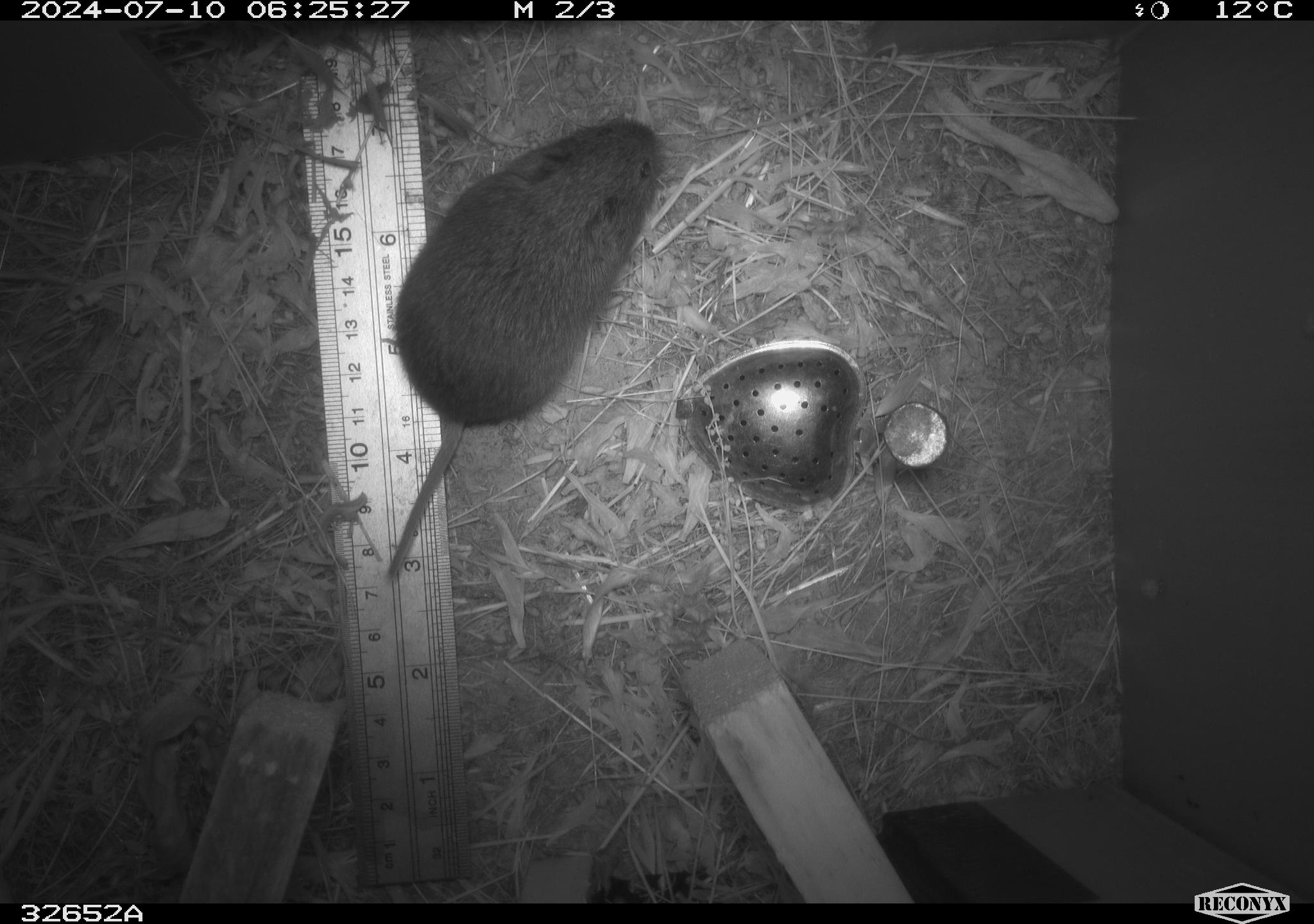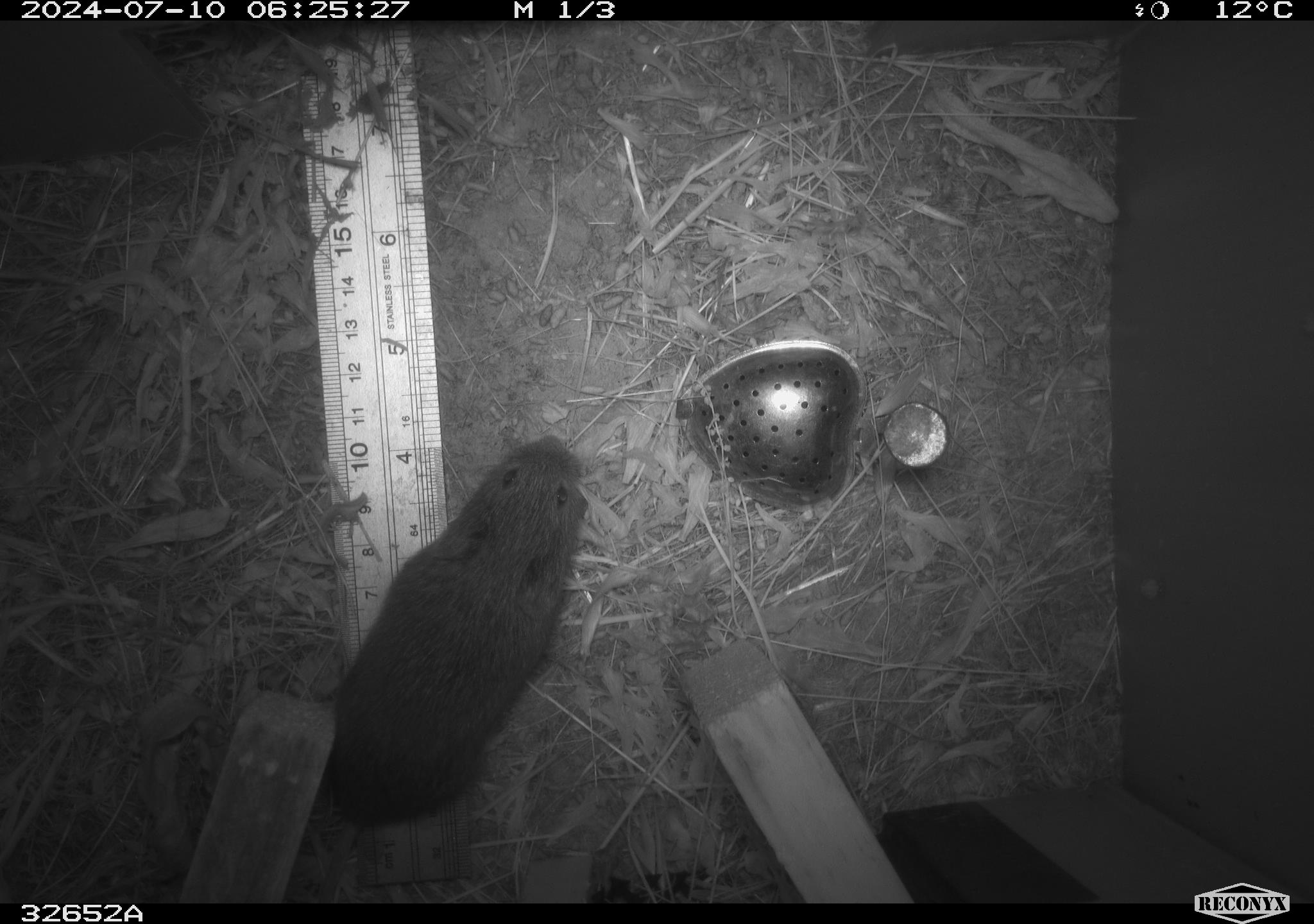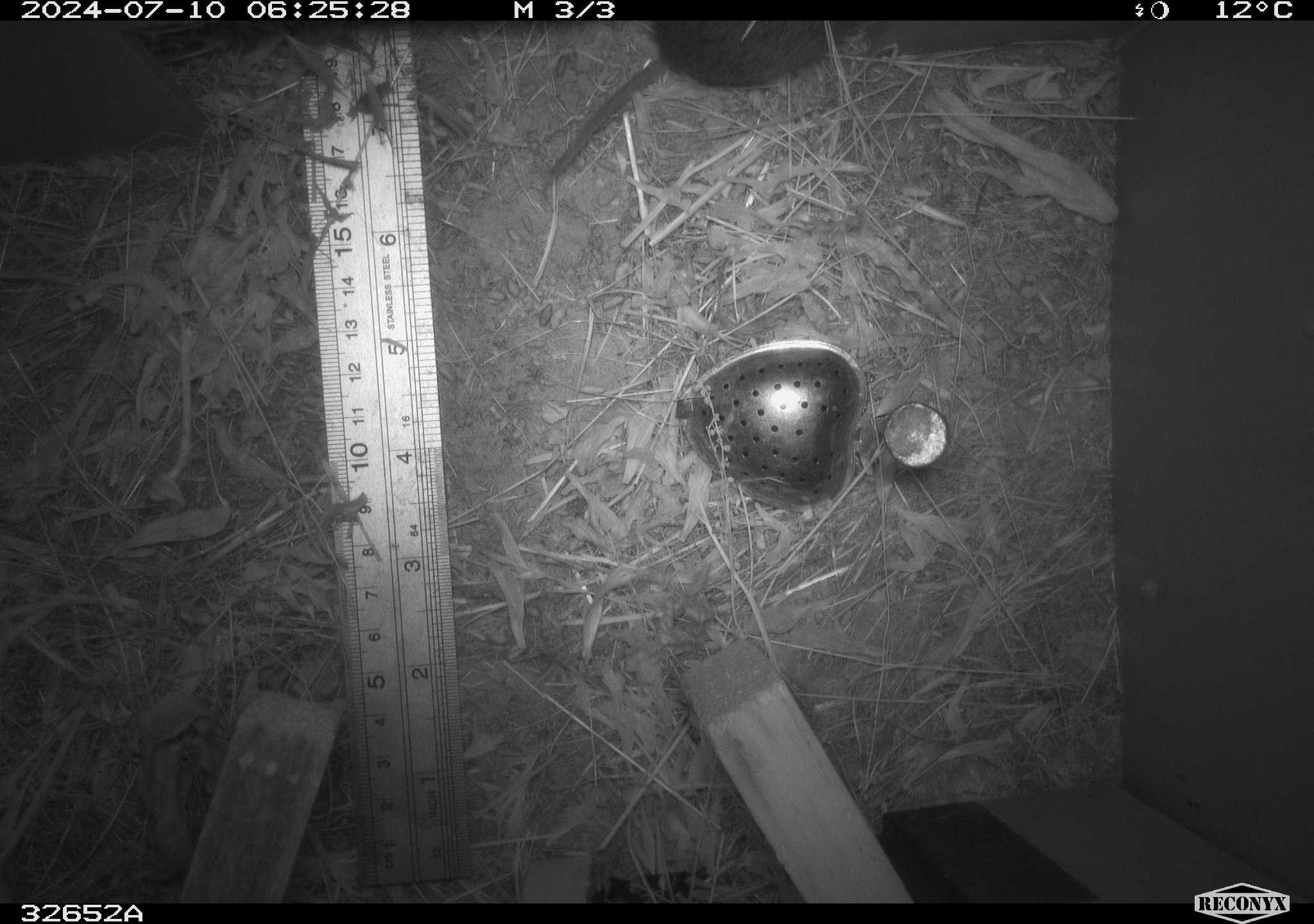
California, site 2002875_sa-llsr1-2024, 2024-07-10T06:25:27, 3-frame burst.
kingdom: Animalia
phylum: Chordata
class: Mammalia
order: Rodentia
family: Cricetidae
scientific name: Arvicolinae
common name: voles, lemmings, and muskrats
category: arvicolinae subfamily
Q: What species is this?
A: Arvicolinae subfamily (voles, lemmings, and muskrats) (Arvicolinae).